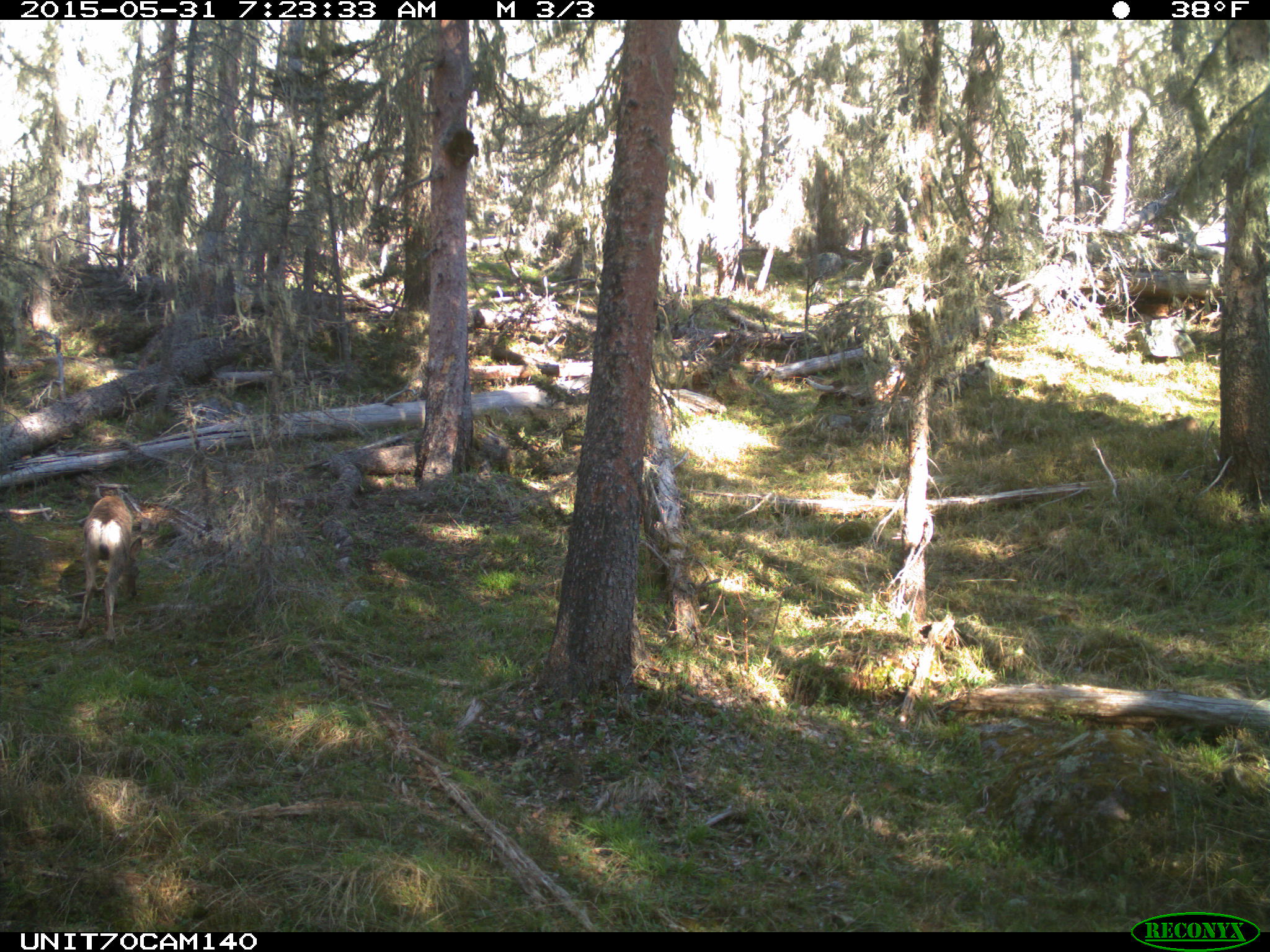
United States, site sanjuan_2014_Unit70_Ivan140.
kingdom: Animalia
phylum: Chordata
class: Mammalia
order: Artiodactyla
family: Cervidae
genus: Odocoileus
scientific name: Odocoileus hemionus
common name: mule deer